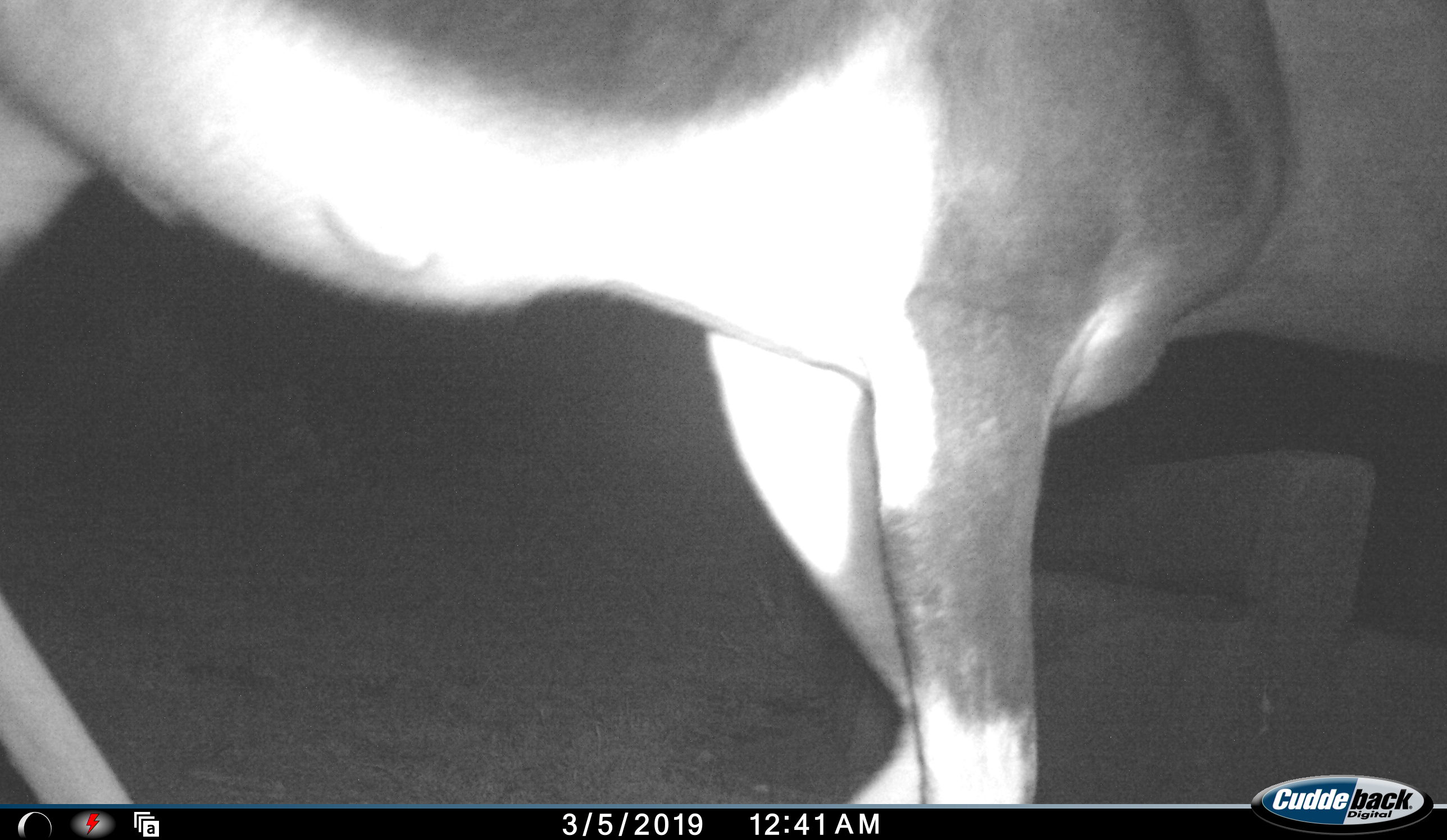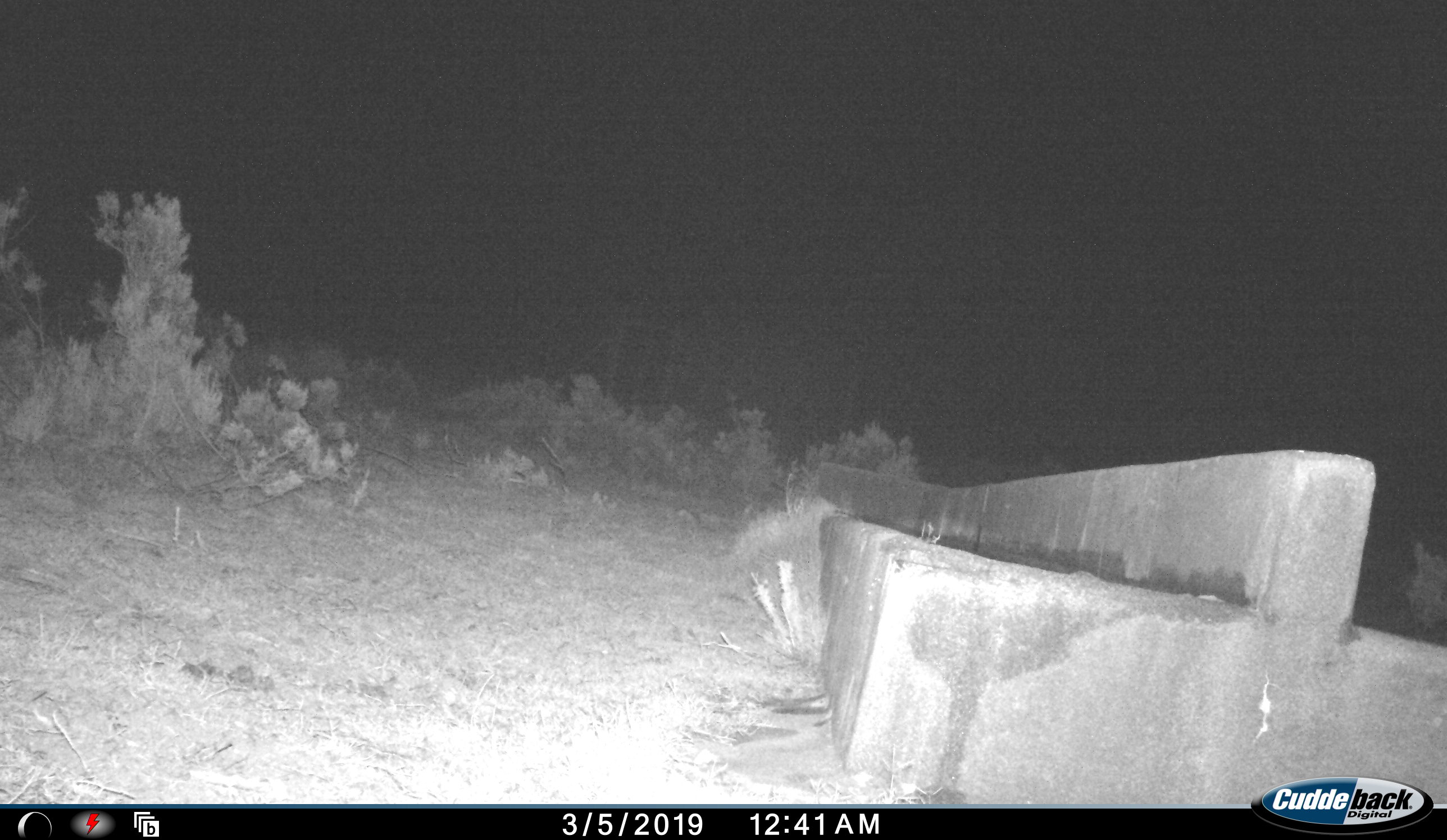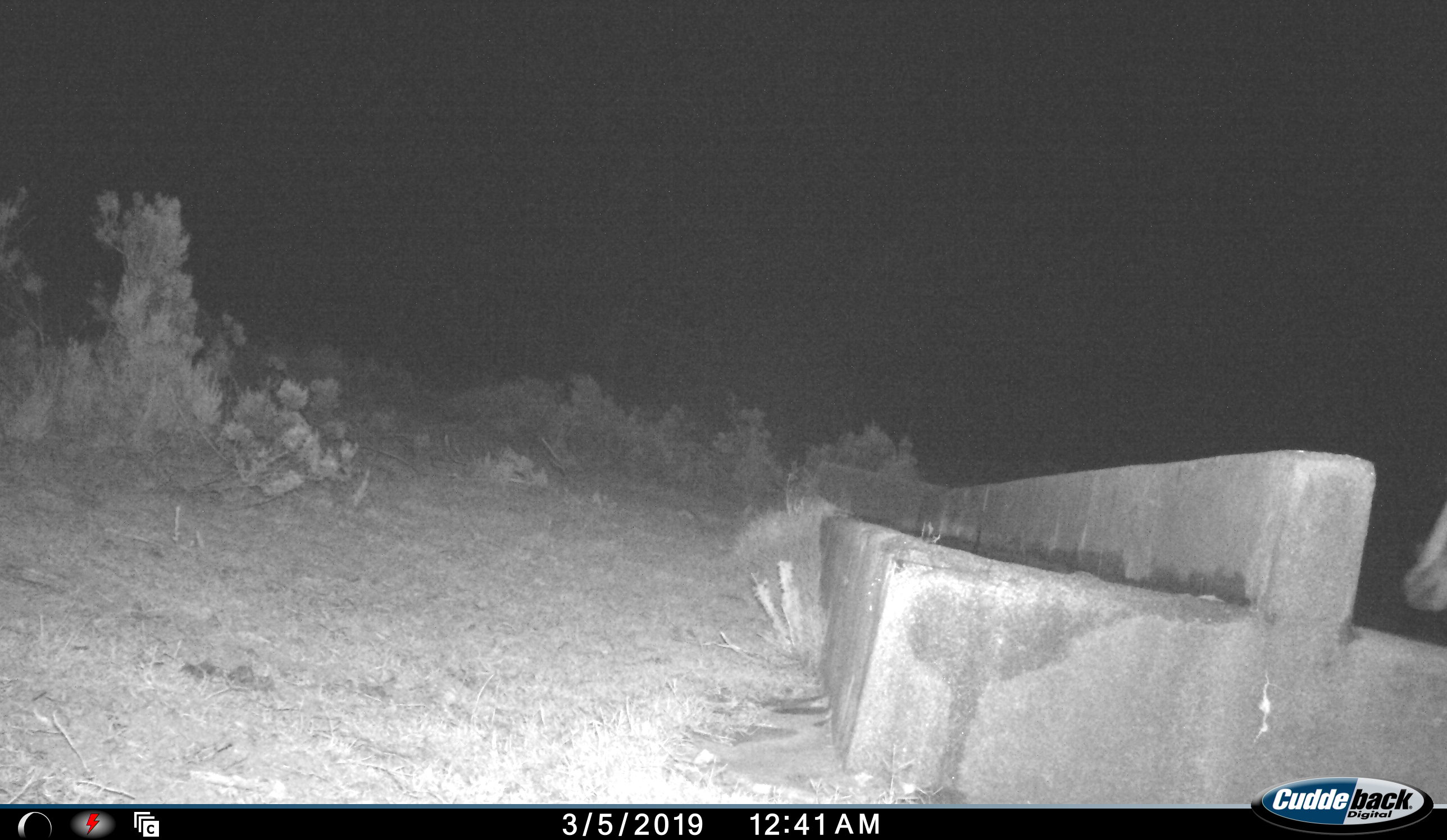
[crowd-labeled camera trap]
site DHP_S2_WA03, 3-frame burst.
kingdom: Animalia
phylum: Chordata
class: Mammalia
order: Artiodactyla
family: Bovidae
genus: Damaliscus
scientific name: Damaliscus pygargus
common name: bontebok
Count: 1.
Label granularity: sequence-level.